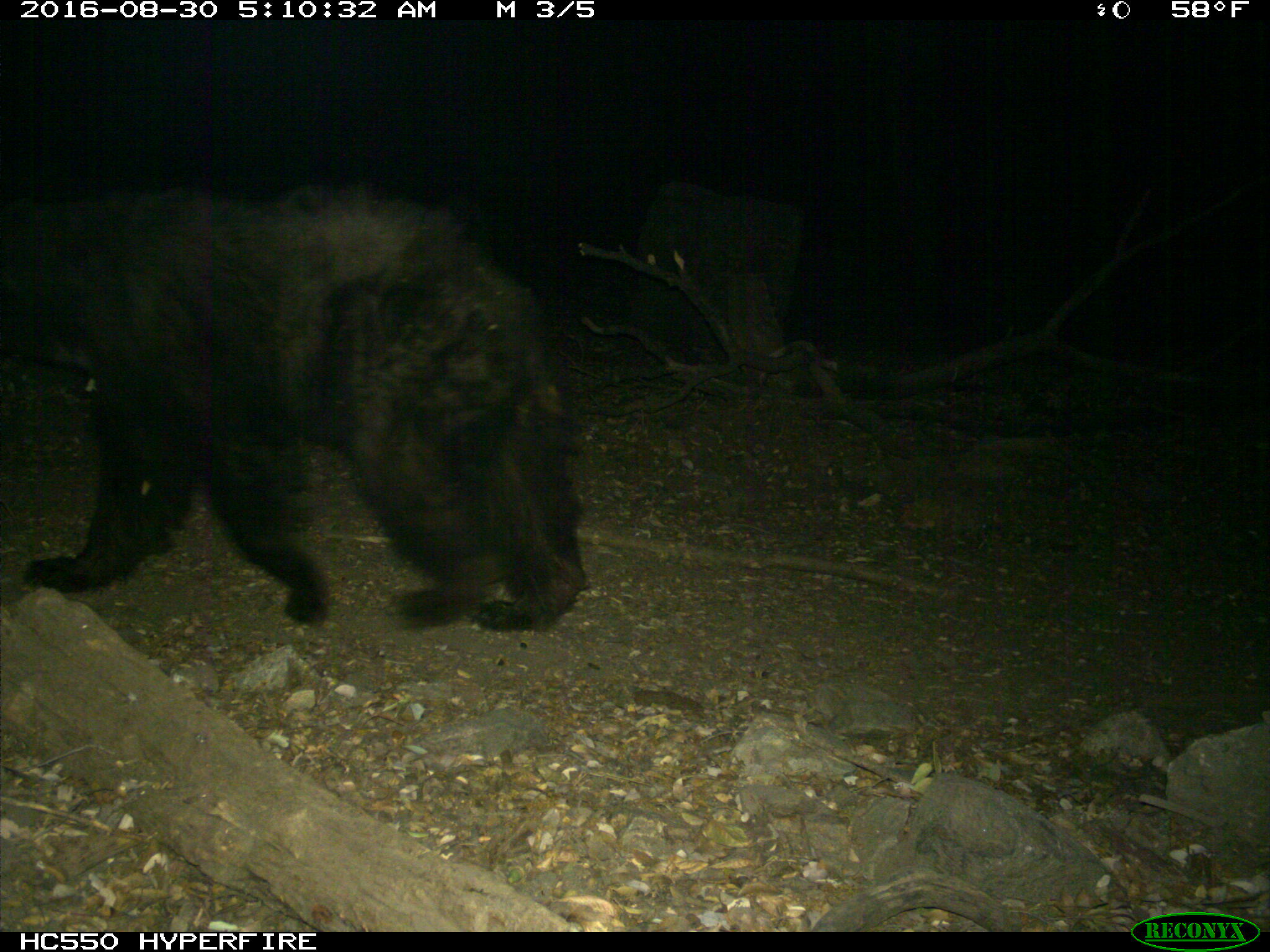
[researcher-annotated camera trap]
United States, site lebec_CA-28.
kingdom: Animalia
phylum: Chordata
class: Mammalia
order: Carnivora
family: Ursidae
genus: Ursus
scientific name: Ursus americanus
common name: american black bear